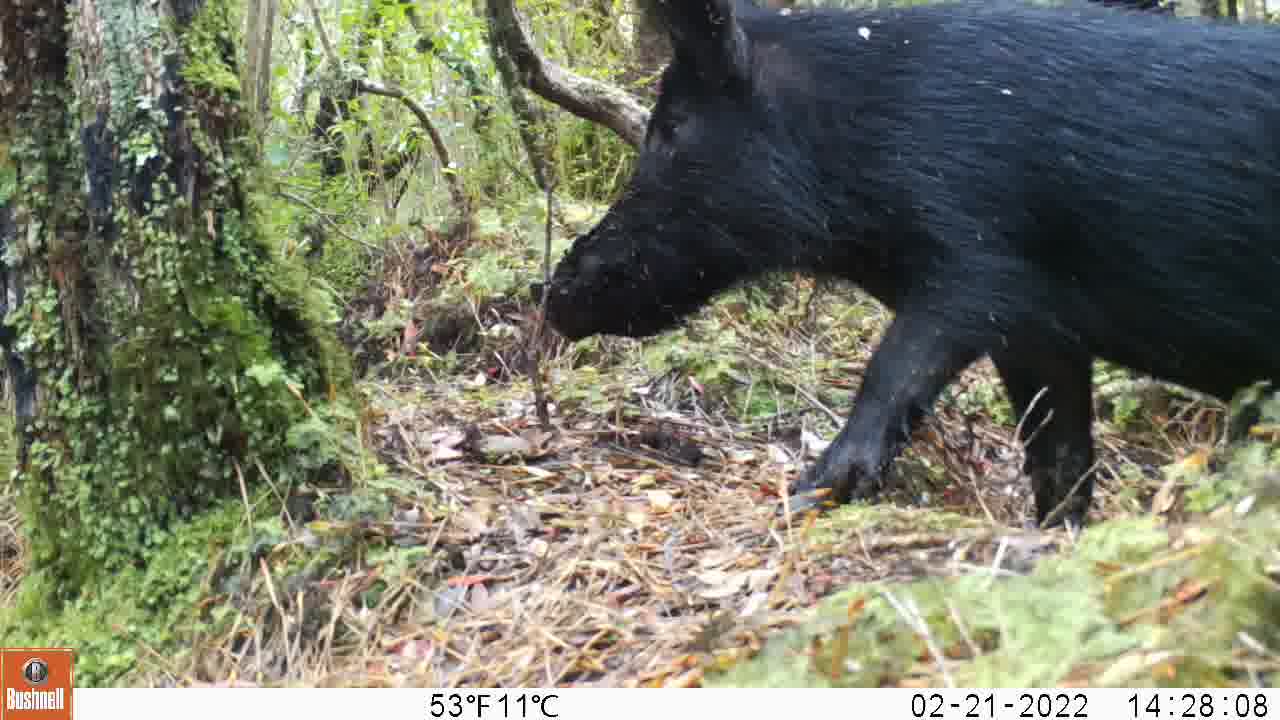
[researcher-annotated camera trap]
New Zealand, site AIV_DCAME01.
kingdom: Animalia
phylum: Chordata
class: Mammalia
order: Artiodactyla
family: Suidae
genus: Sus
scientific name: Sus scrofa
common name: pig